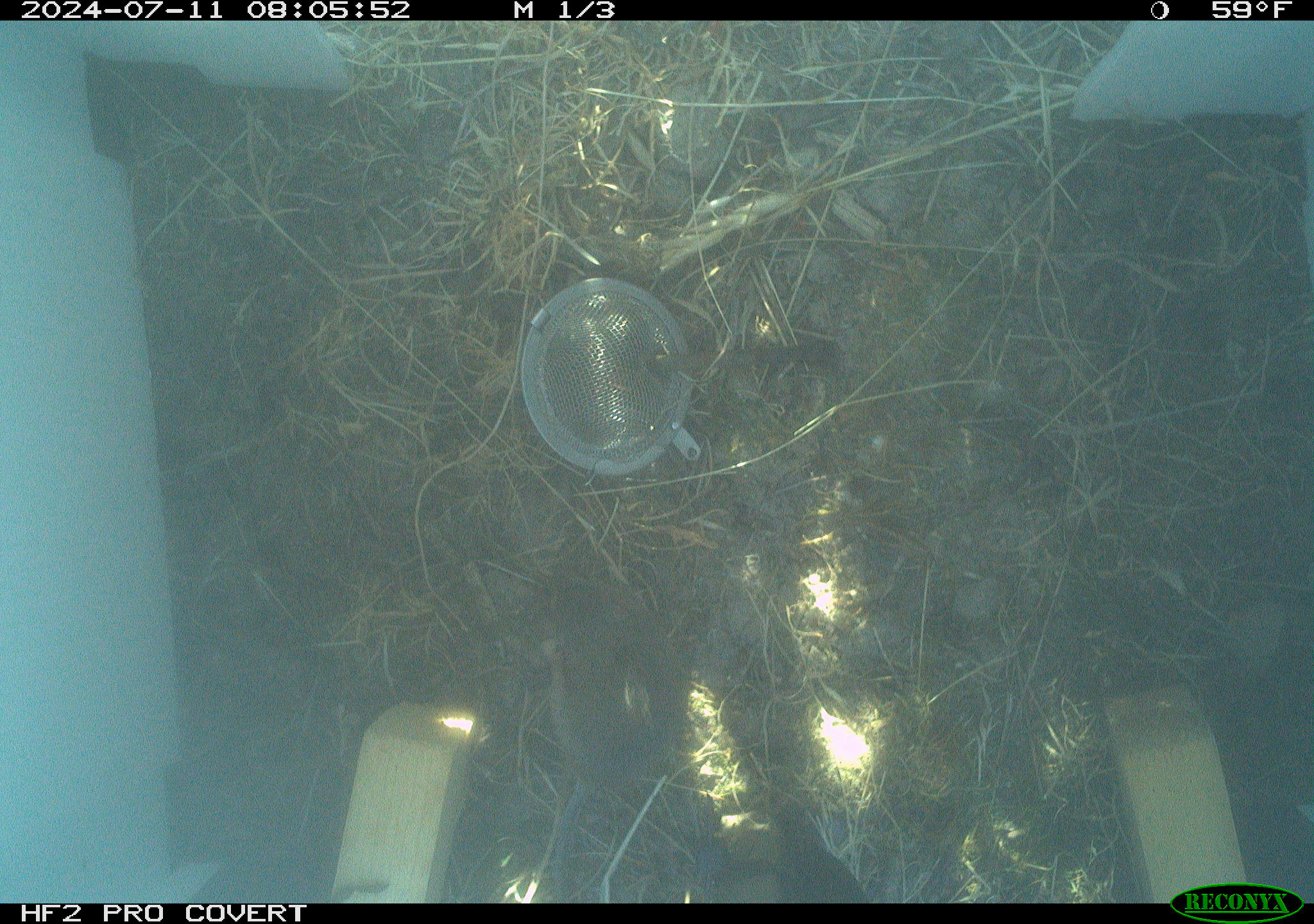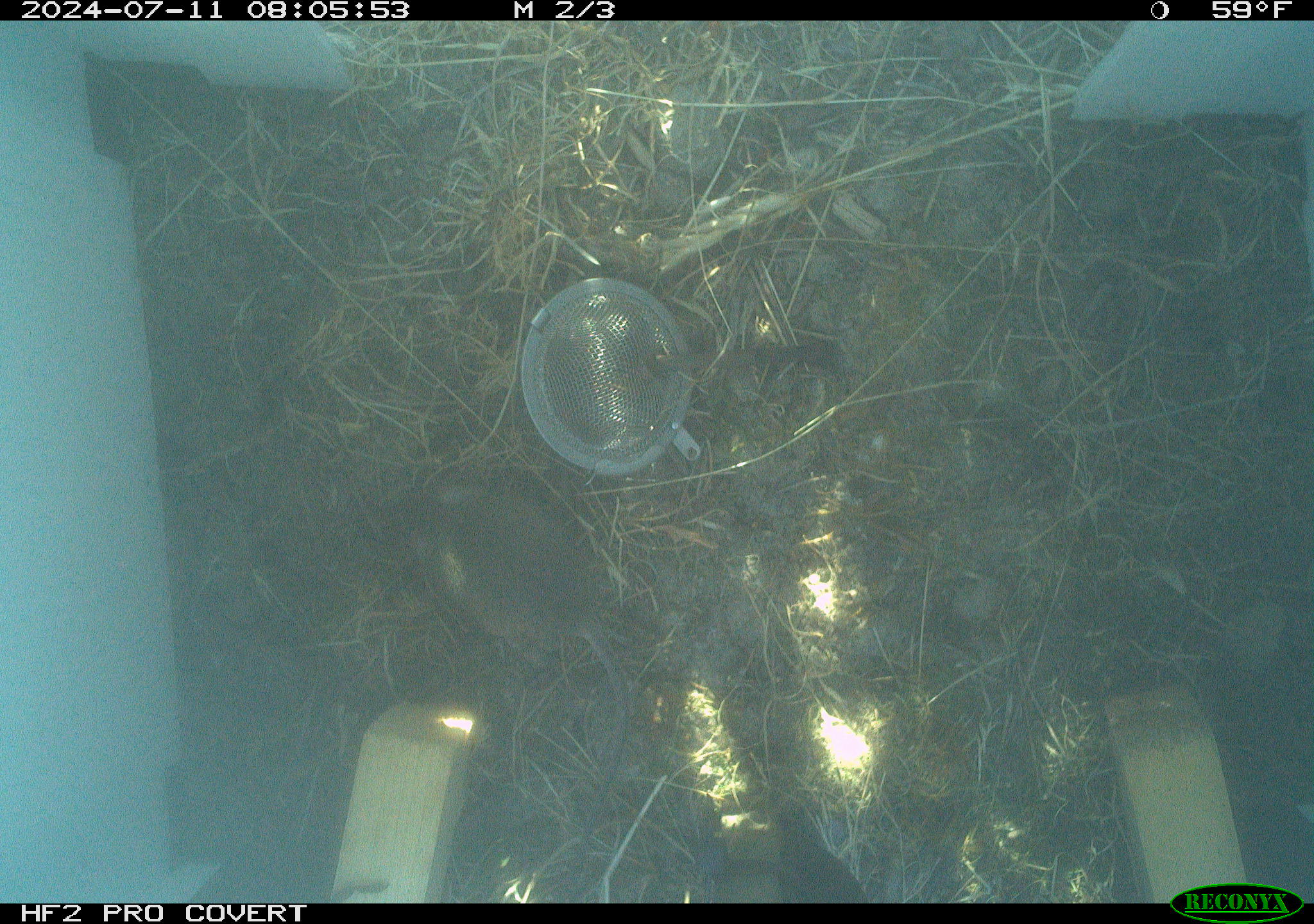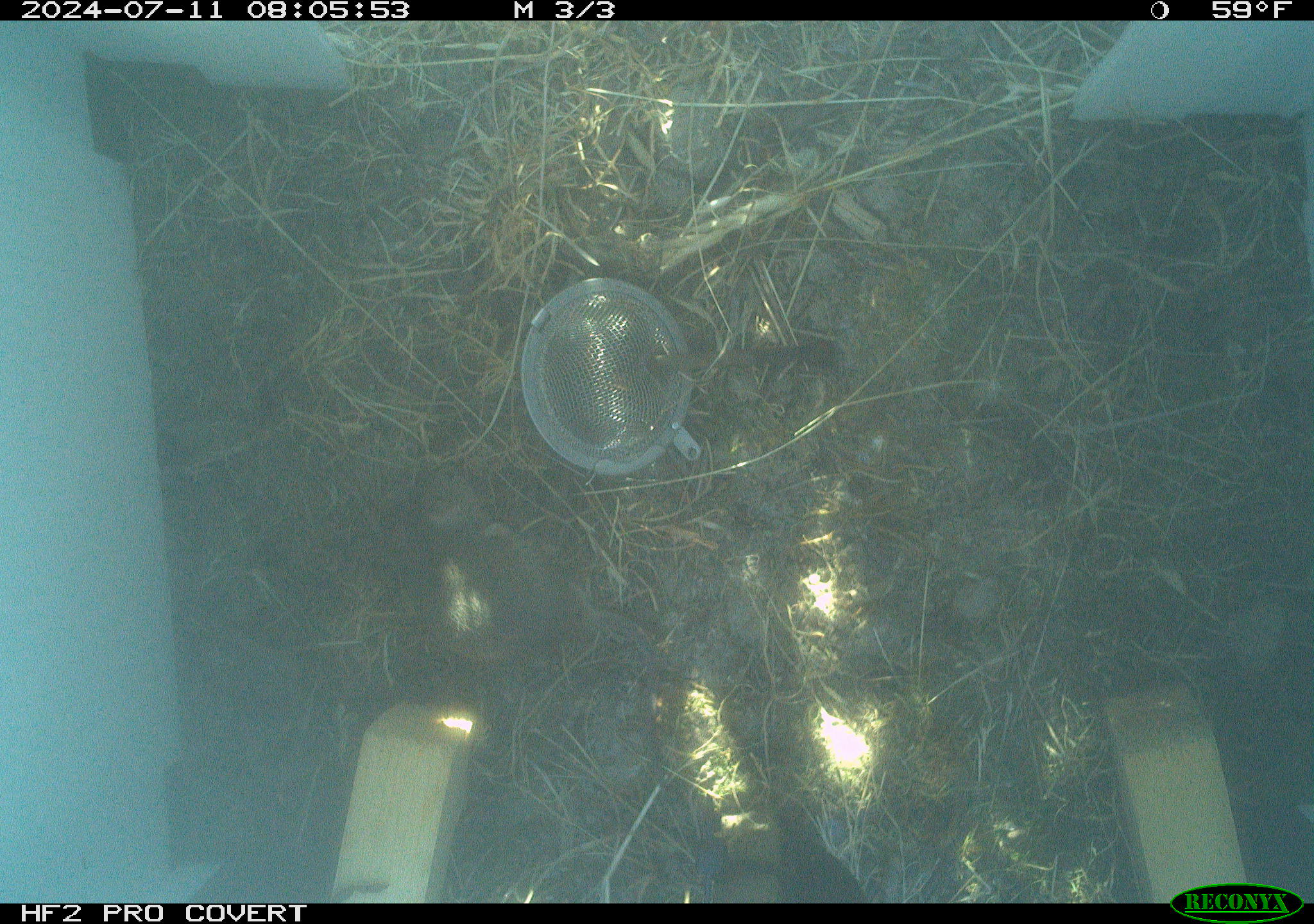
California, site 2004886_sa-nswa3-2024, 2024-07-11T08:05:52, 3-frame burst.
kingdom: Animalia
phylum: Chordata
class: Mammalia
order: Rodentia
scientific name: Rodentia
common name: rodent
Rodent (Rodentia).